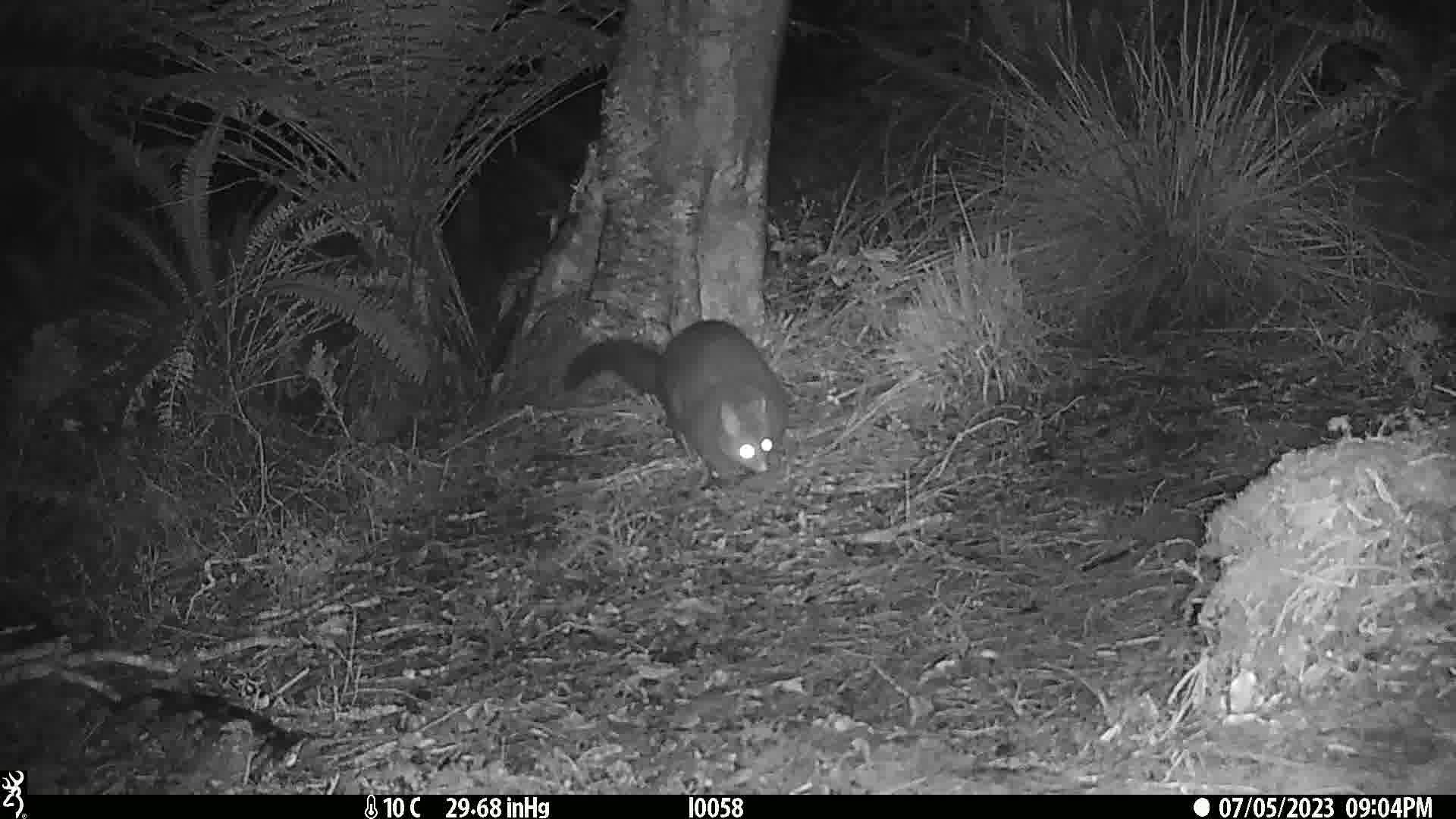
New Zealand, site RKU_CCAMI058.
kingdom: Animalia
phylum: Chordata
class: Mammalia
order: Diprotodontia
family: Phalangeridae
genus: Trichosurus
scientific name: Trichosurus vulpecula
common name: common brushtail possum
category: possum